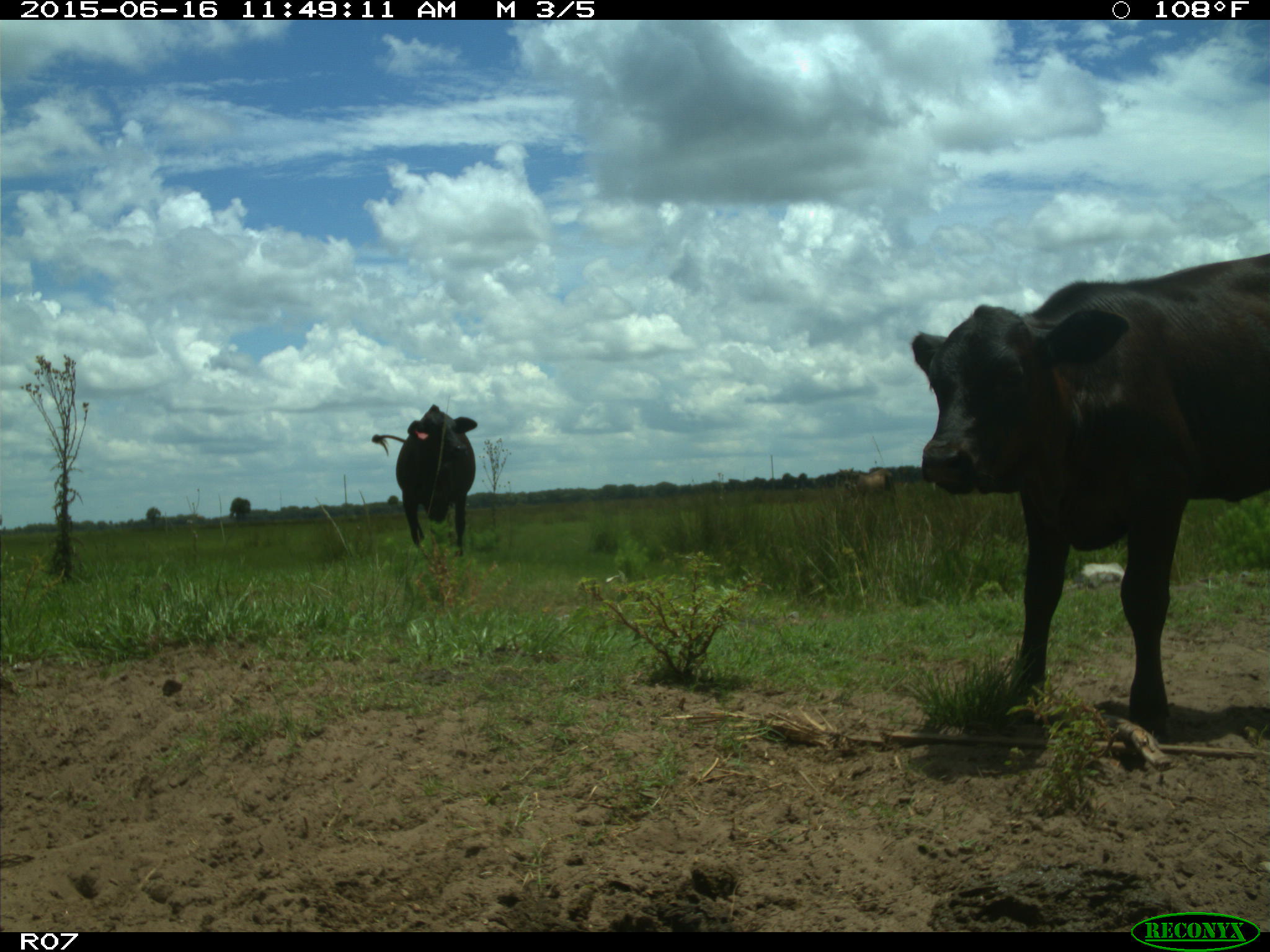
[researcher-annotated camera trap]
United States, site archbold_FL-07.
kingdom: Animalia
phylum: Chordata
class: Mammalia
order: Artiodactyla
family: Bovidae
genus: Bos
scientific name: Bos taurus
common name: domestic cow